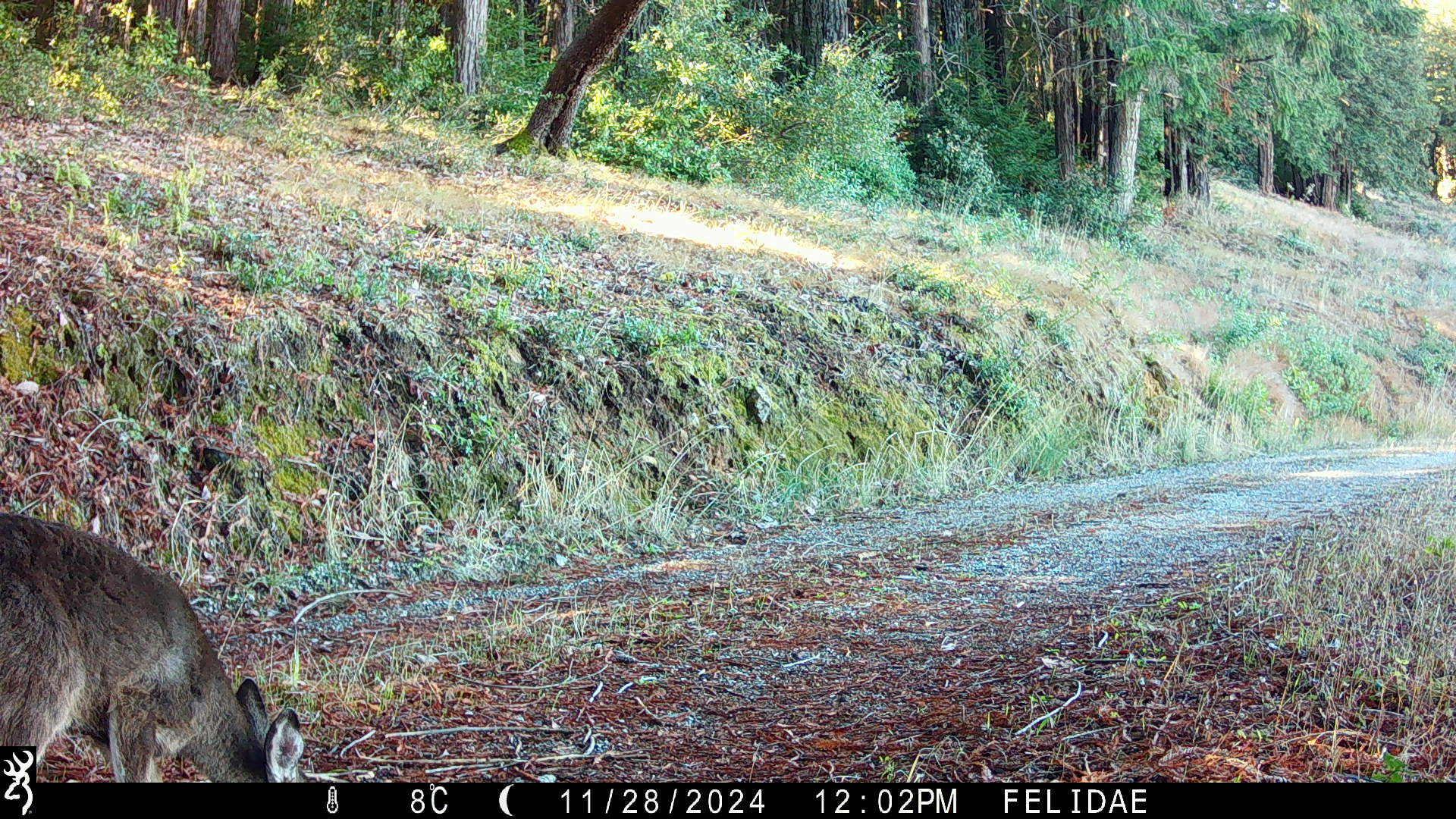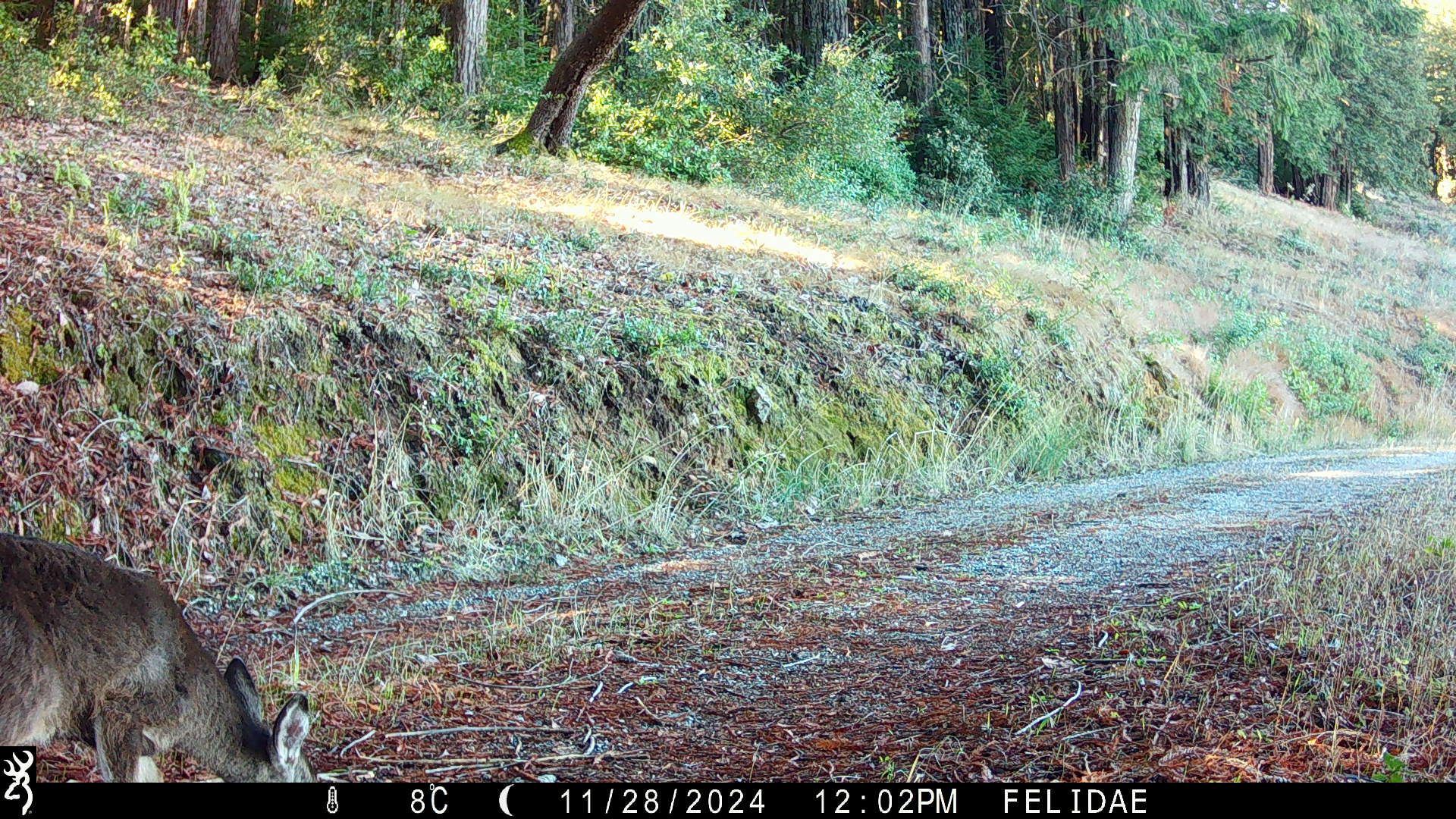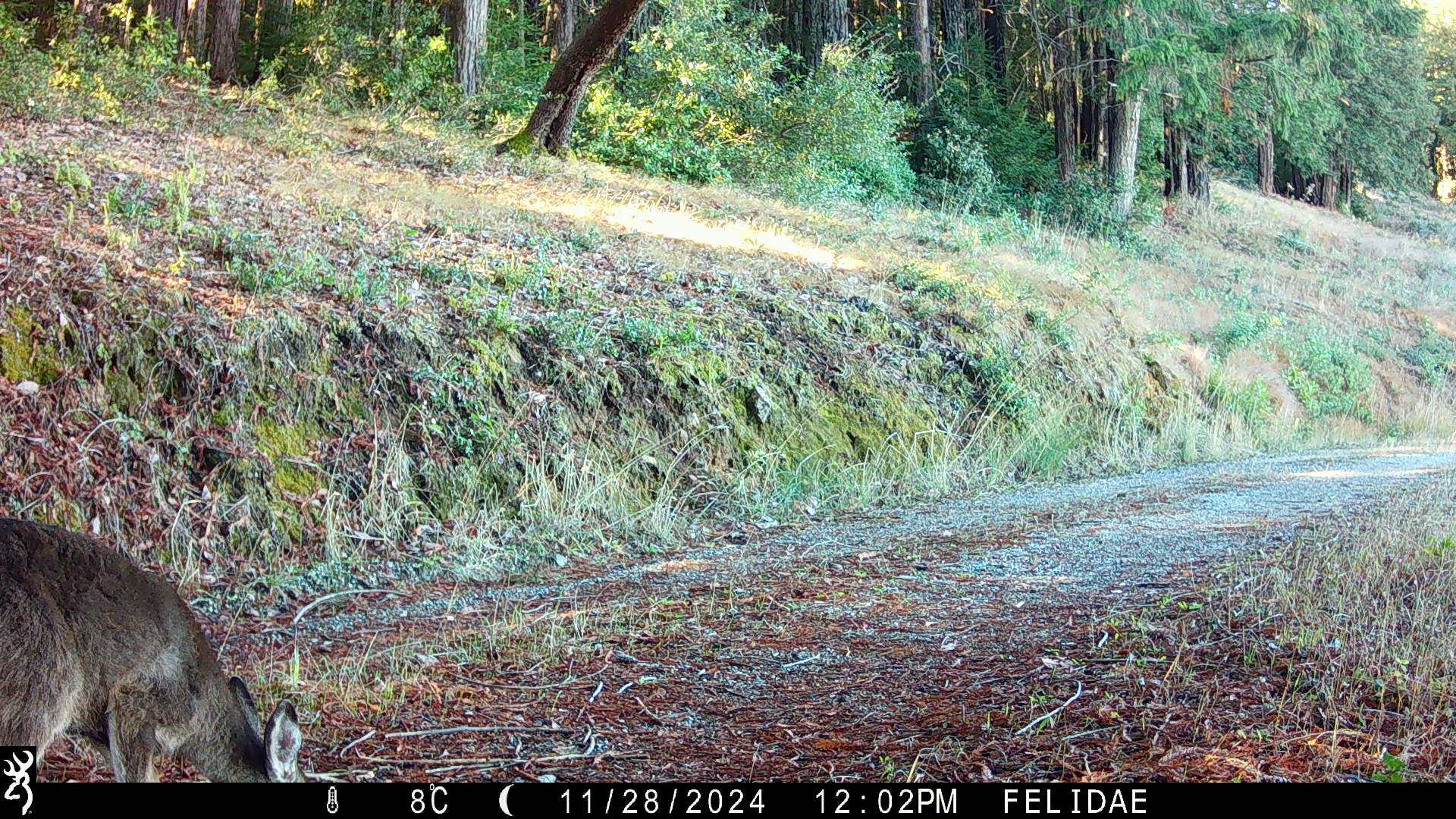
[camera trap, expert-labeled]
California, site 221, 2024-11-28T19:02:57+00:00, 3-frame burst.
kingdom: Animalia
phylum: Chordata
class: Mammalia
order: Artiodactyla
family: Cervidae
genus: Odocoileus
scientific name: Odocoileus hemionus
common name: mule deer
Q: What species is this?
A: Mule deer (Odocoileus hemionus).